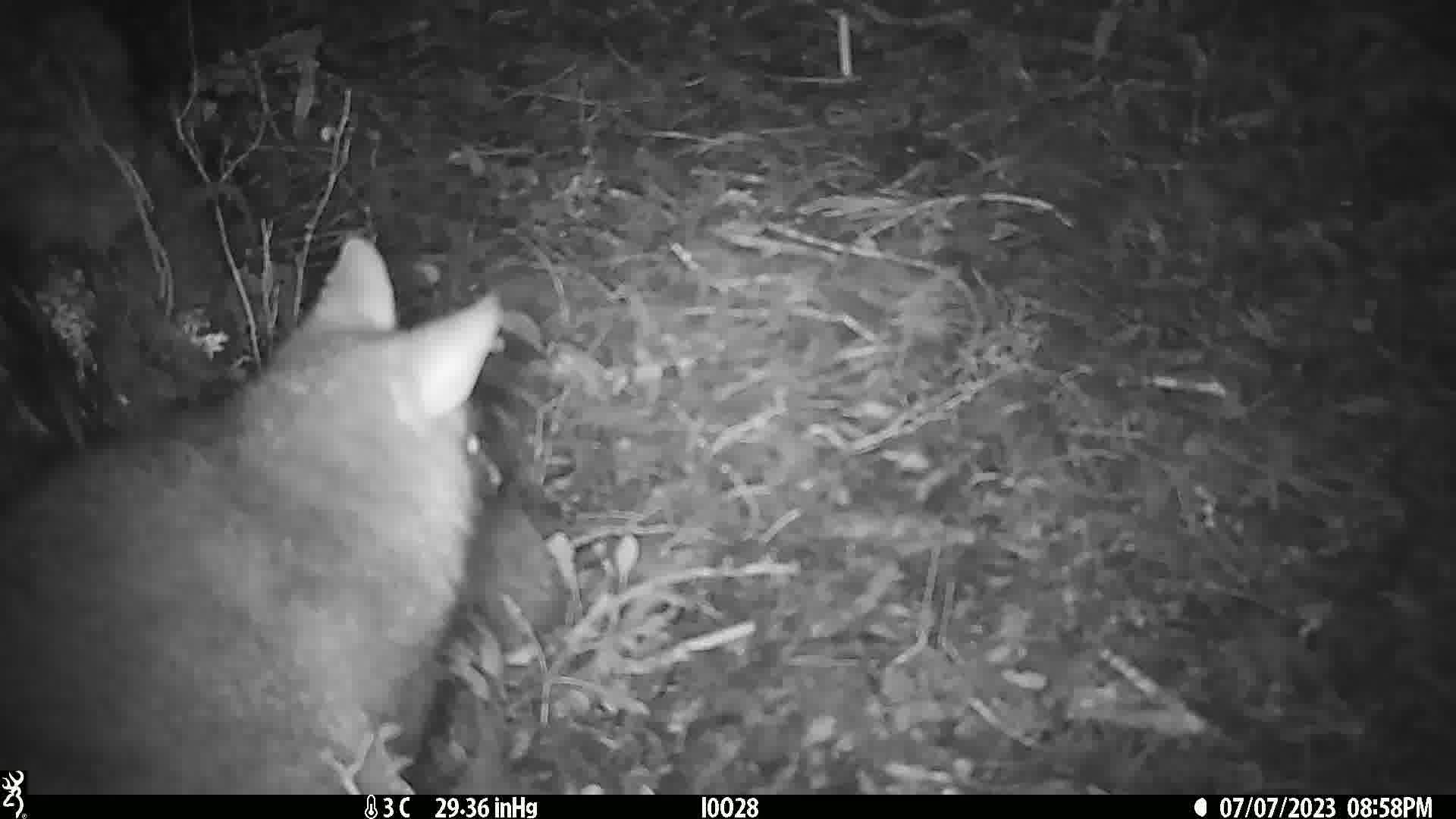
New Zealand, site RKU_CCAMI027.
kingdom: Animalia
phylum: Chordata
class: Mammalia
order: Diprotodontia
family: Phalangeridae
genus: Trichosurus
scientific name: Trichosurus vulpecula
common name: common brushtail possum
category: possum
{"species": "possum (common brushtail possum) (Trichosurus vulpecula)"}